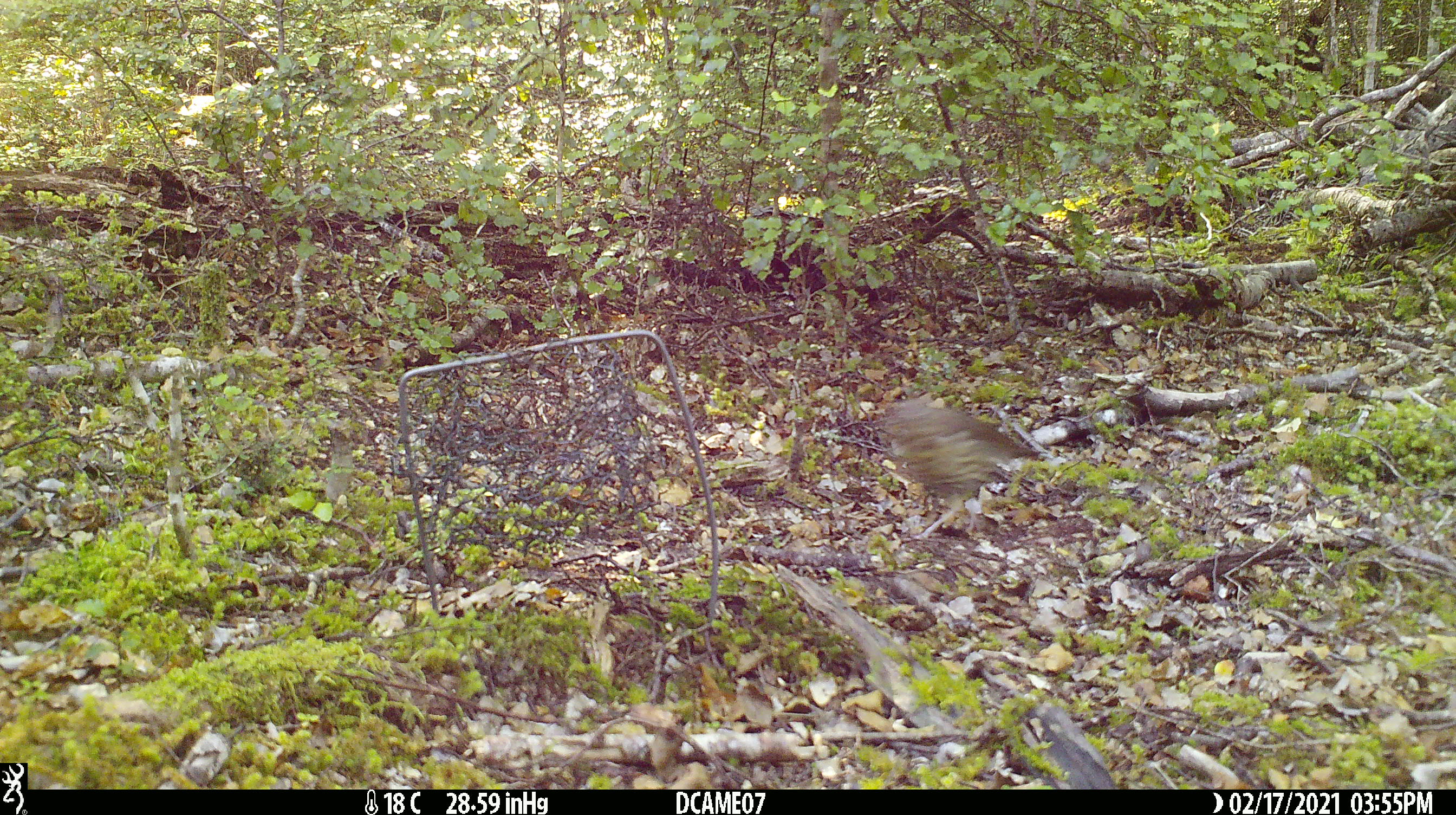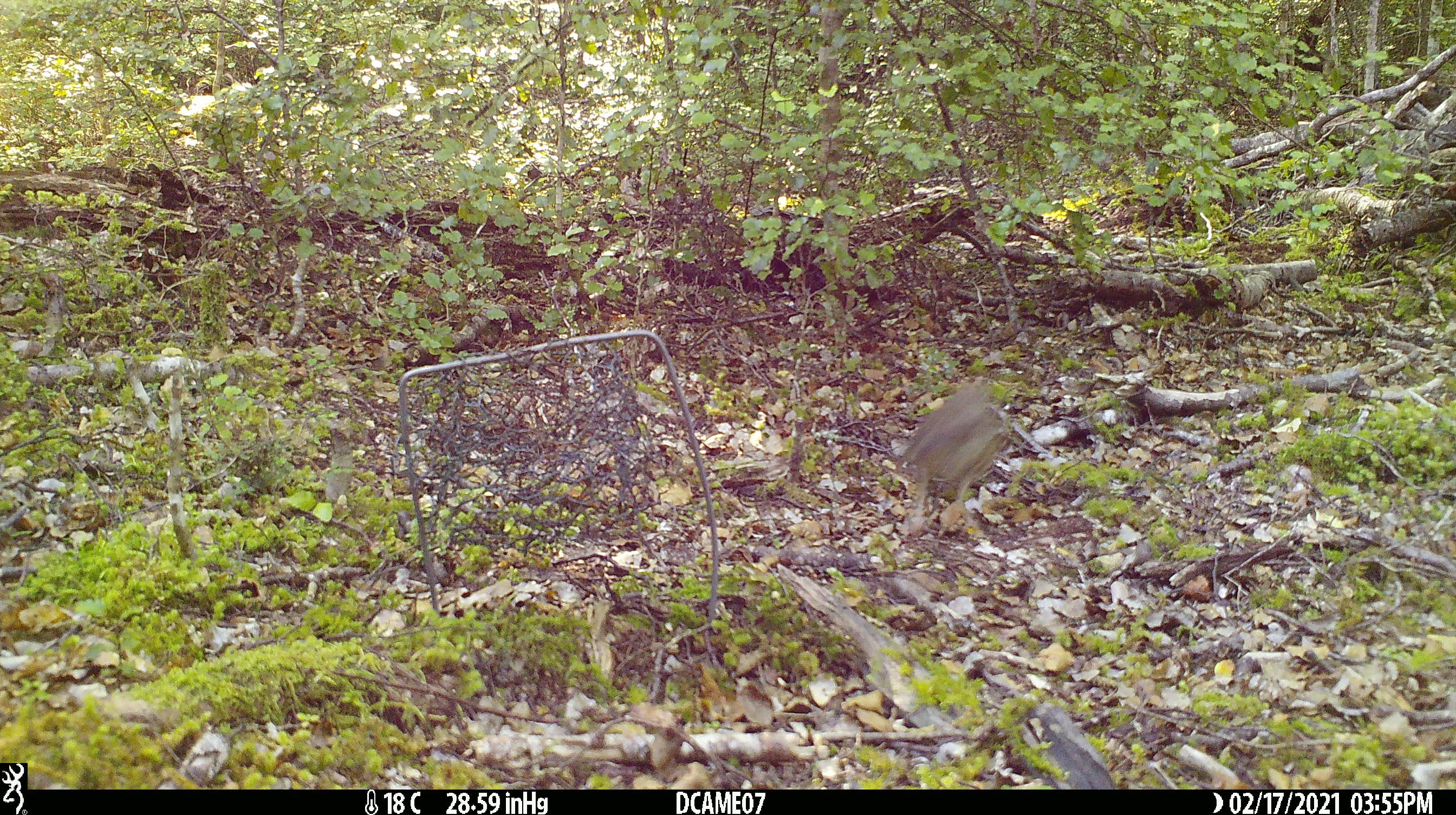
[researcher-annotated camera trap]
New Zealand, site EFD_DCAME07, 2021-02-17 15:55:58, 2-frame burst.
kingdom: Animalia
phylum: Chordata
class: Aves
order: Passeriformes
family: Turdidae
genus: Turdus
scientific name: Turdus philomelos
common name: song thrush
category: thrush